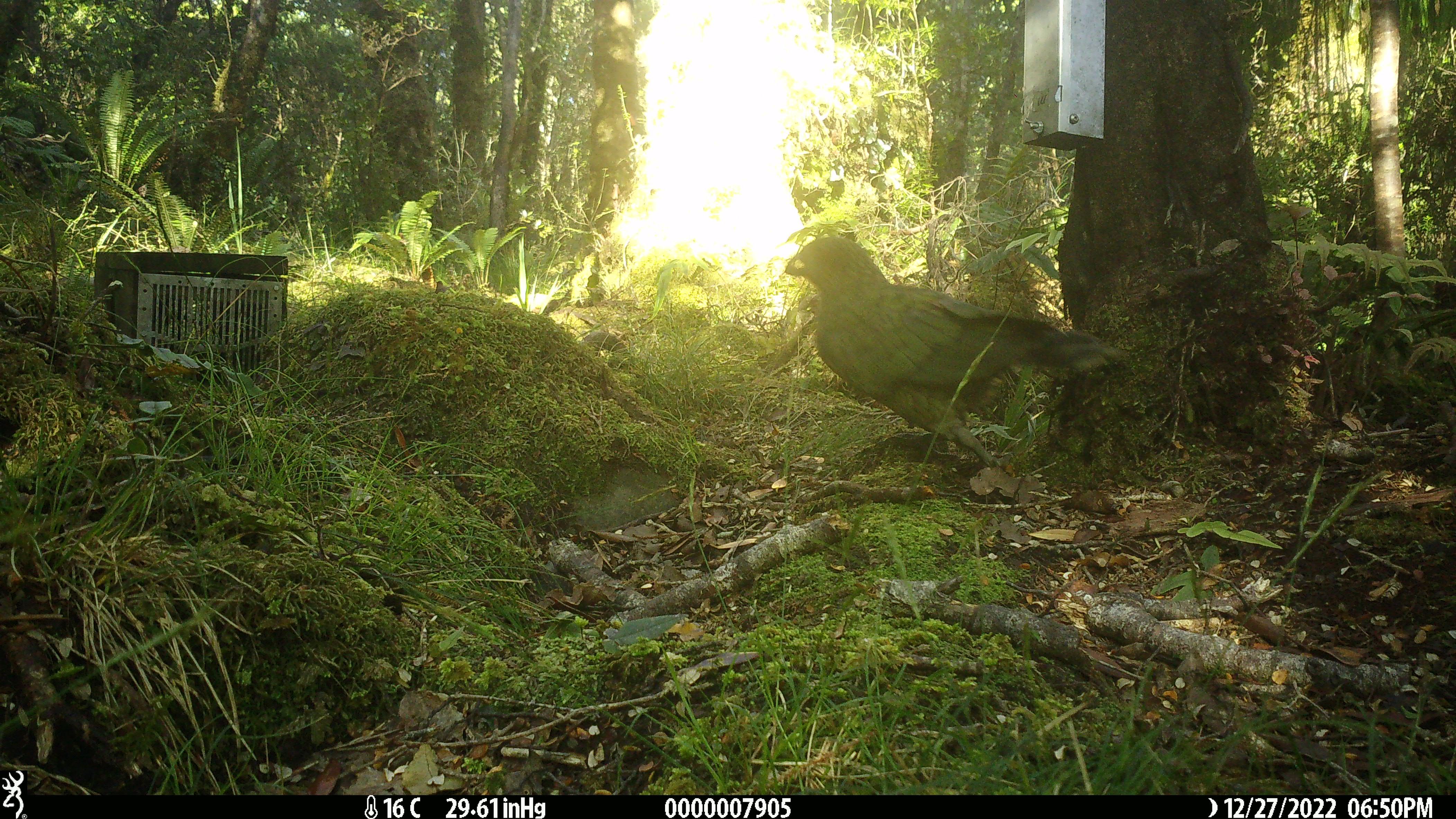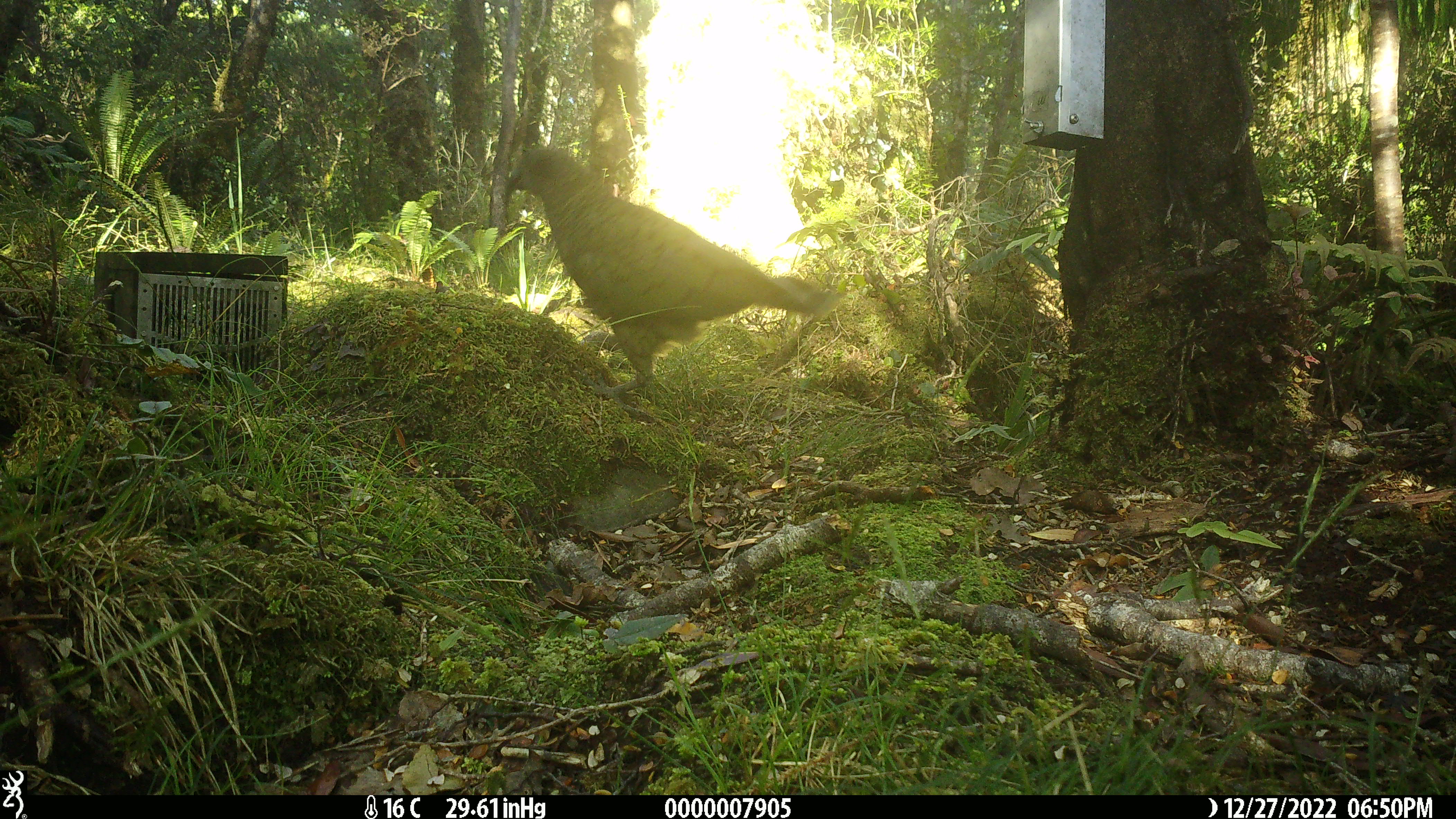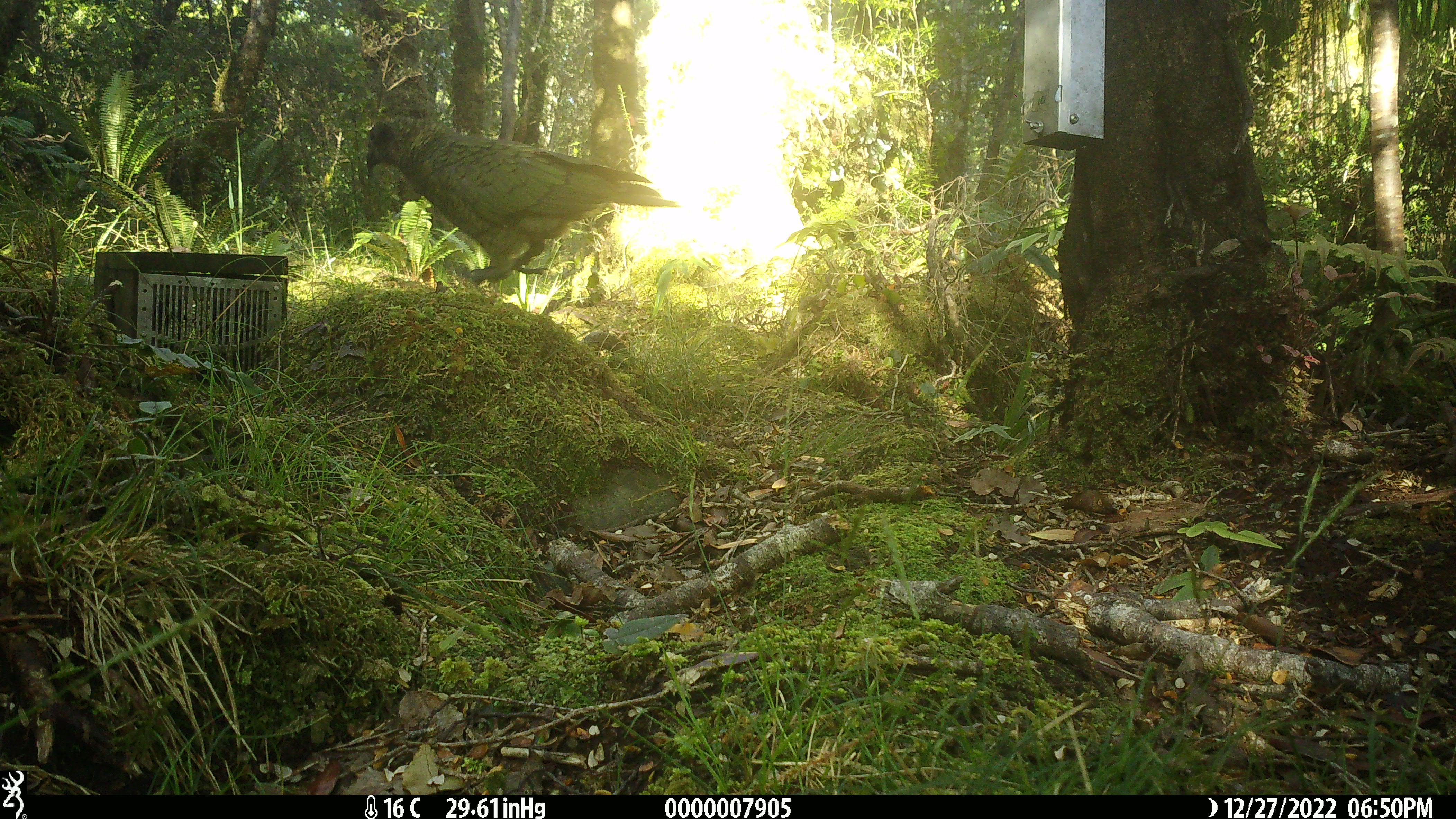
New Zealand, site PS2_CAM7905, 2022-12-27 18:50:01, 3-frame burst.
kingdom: Animalia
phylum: Chordata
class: Aves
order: Psittaciformes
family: Strigopidae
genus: Nestor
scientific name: Nestor notabilis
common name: kea